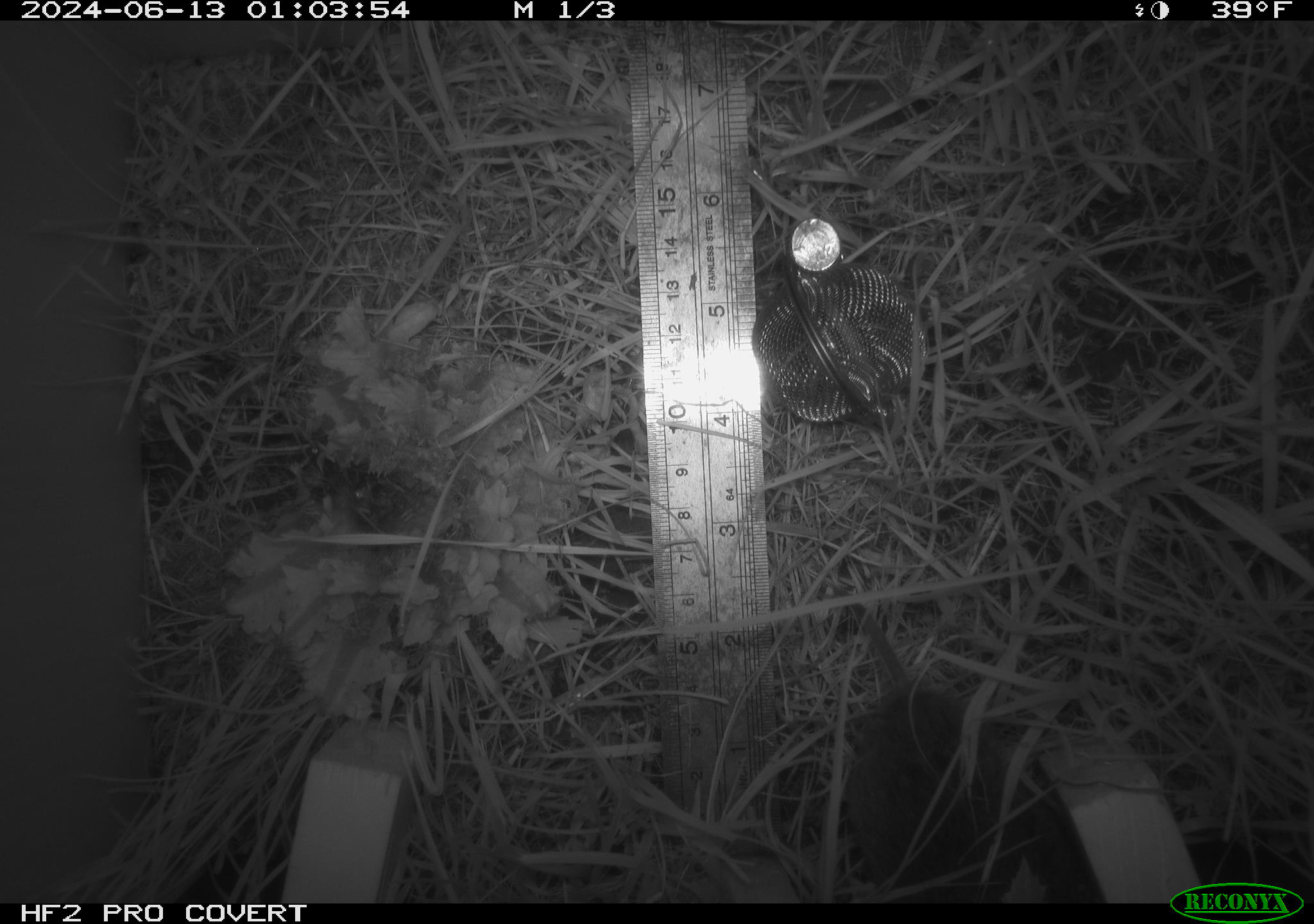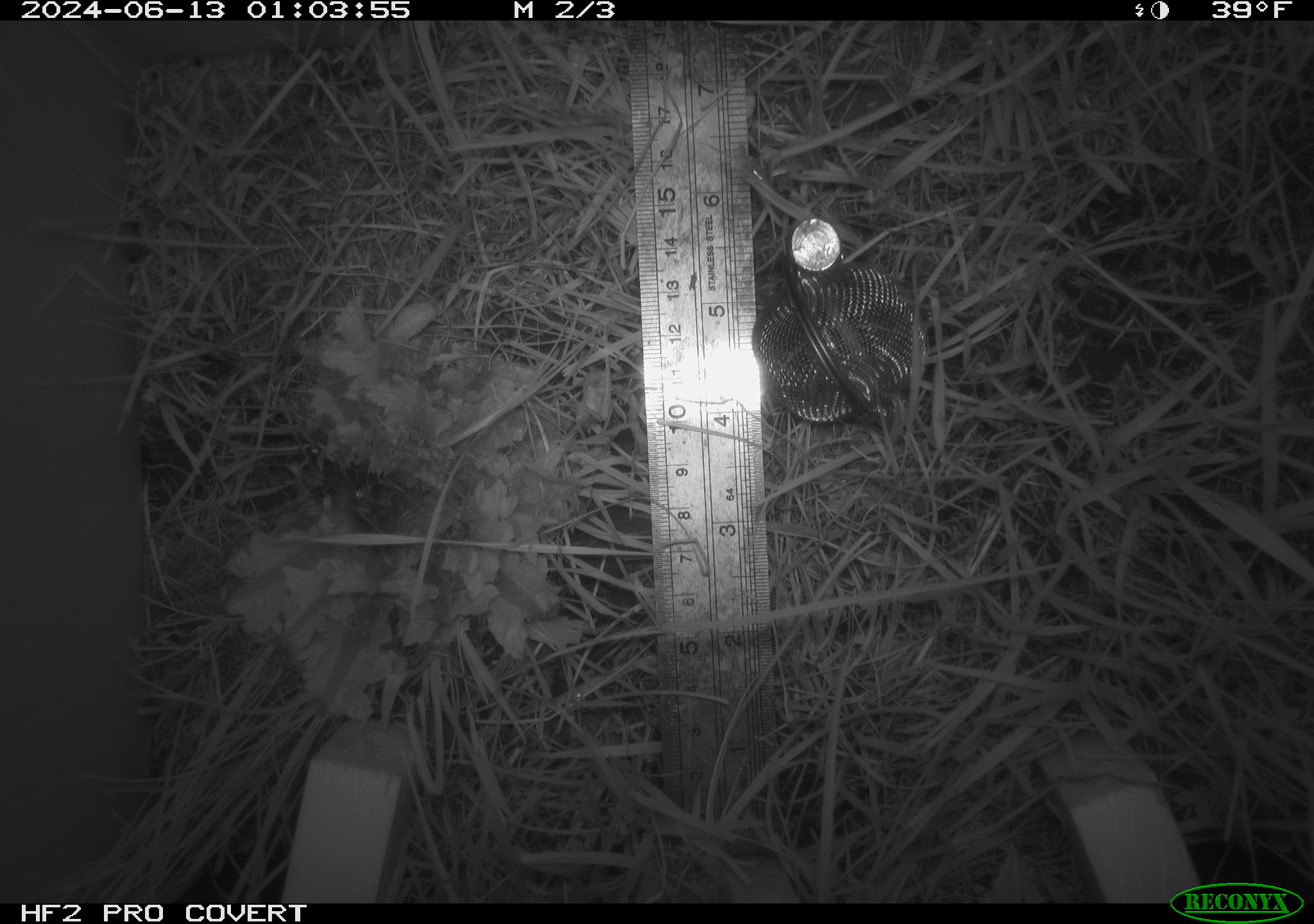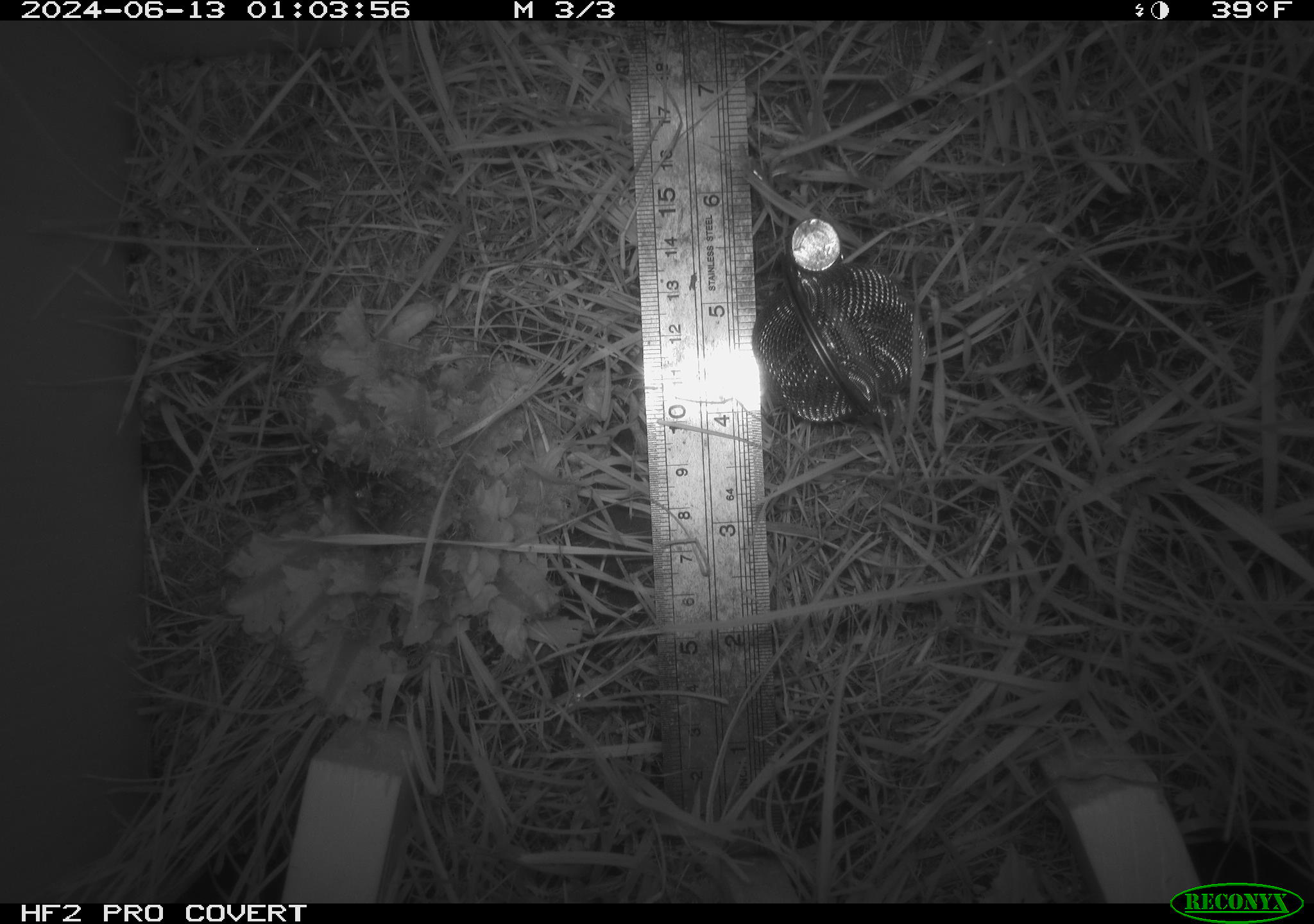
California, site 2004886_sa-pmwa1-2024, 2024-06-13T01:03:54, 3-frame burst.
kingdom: Animalia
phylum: Chordata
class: Mammalia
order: Rodentia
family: Cricetidae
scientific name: Arvicolinae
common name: voles, lemmings, and muskrats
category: arvicolinae subfamily